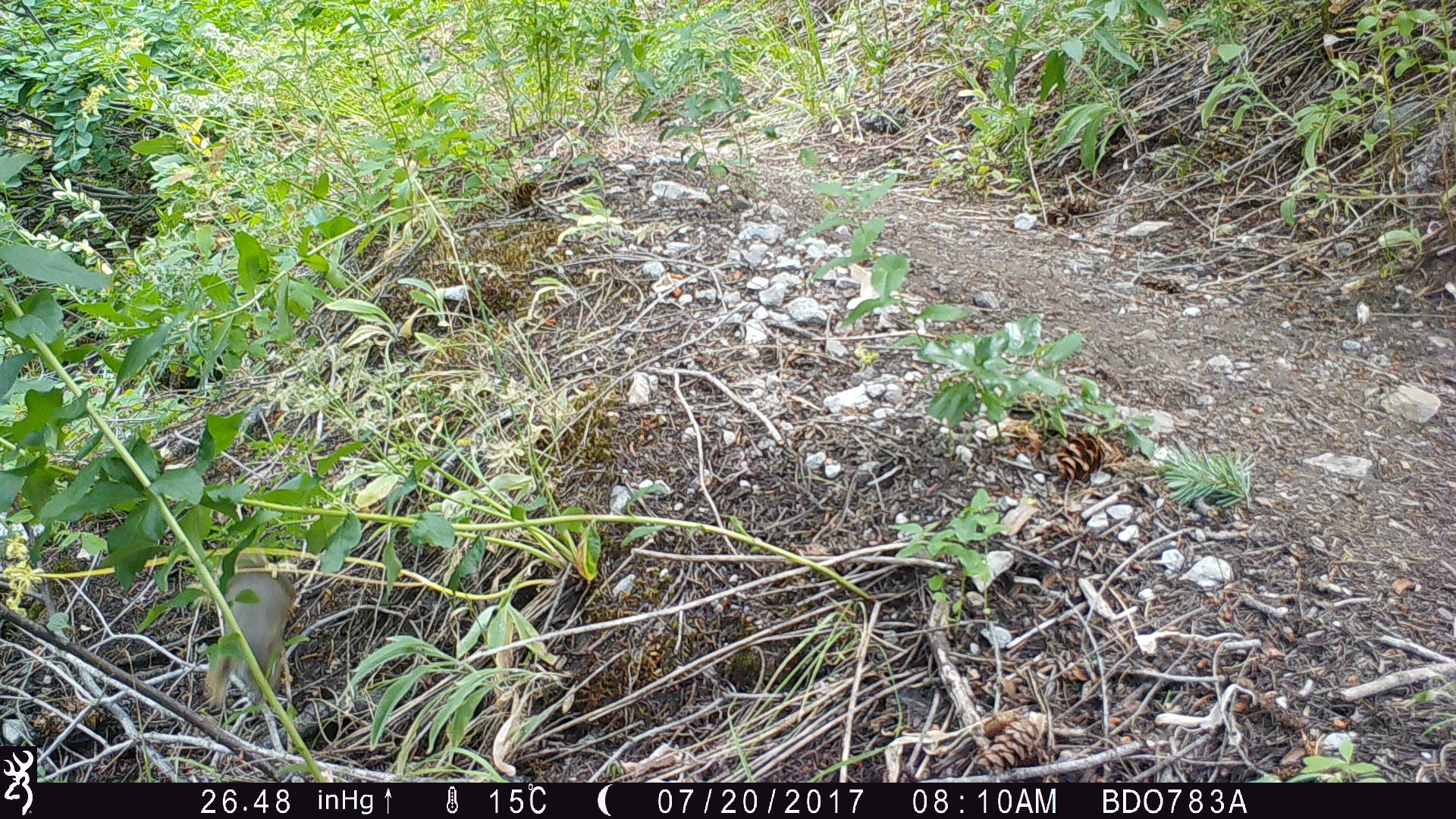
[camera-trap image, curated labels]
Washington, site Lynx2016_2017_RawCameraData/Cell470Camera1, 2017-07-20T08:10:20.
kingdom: Animalia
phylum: Chordata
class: Mammalia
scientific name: Mammalia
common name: small mammal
Small mammal (Mammalia). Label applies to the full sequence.